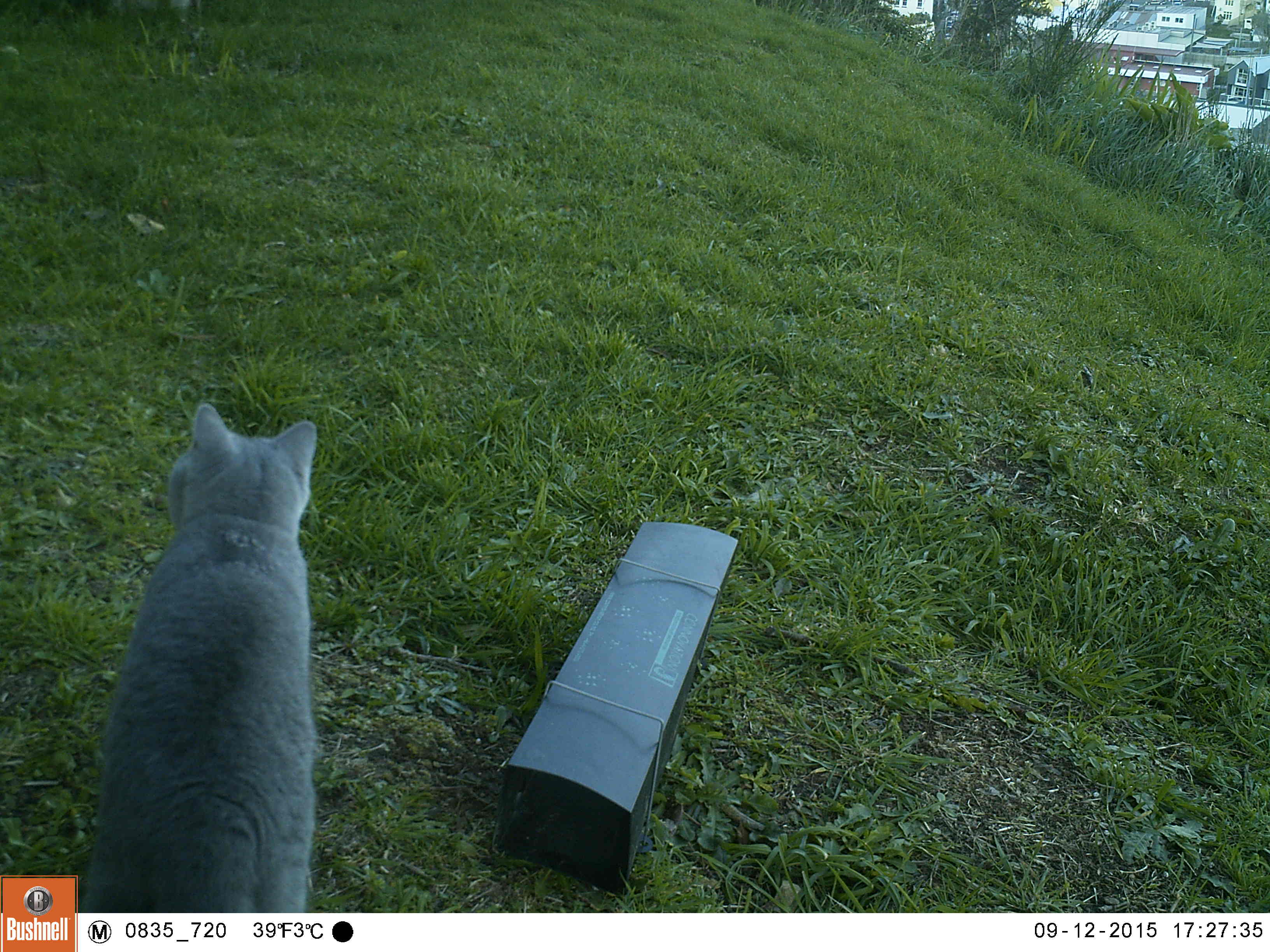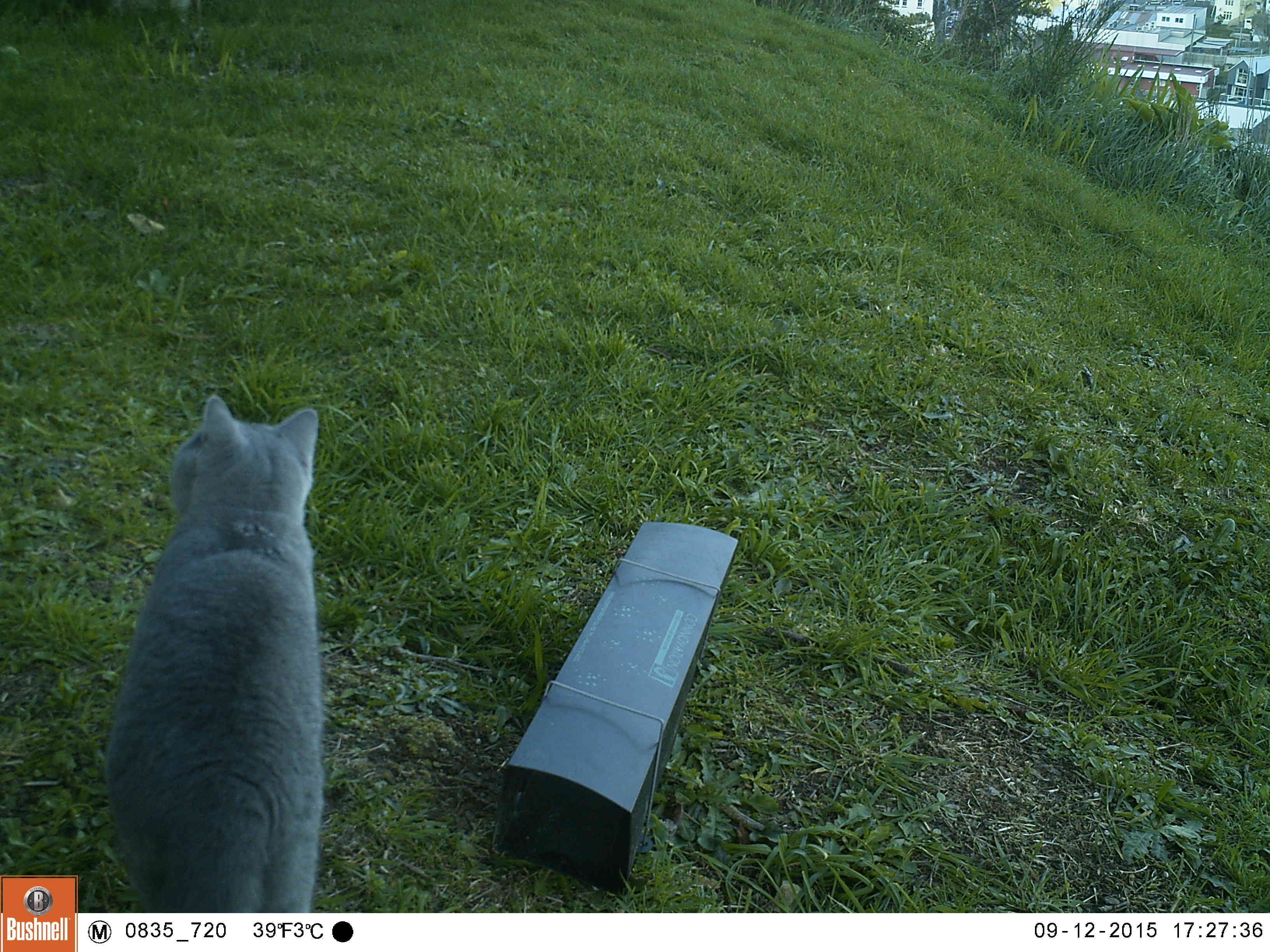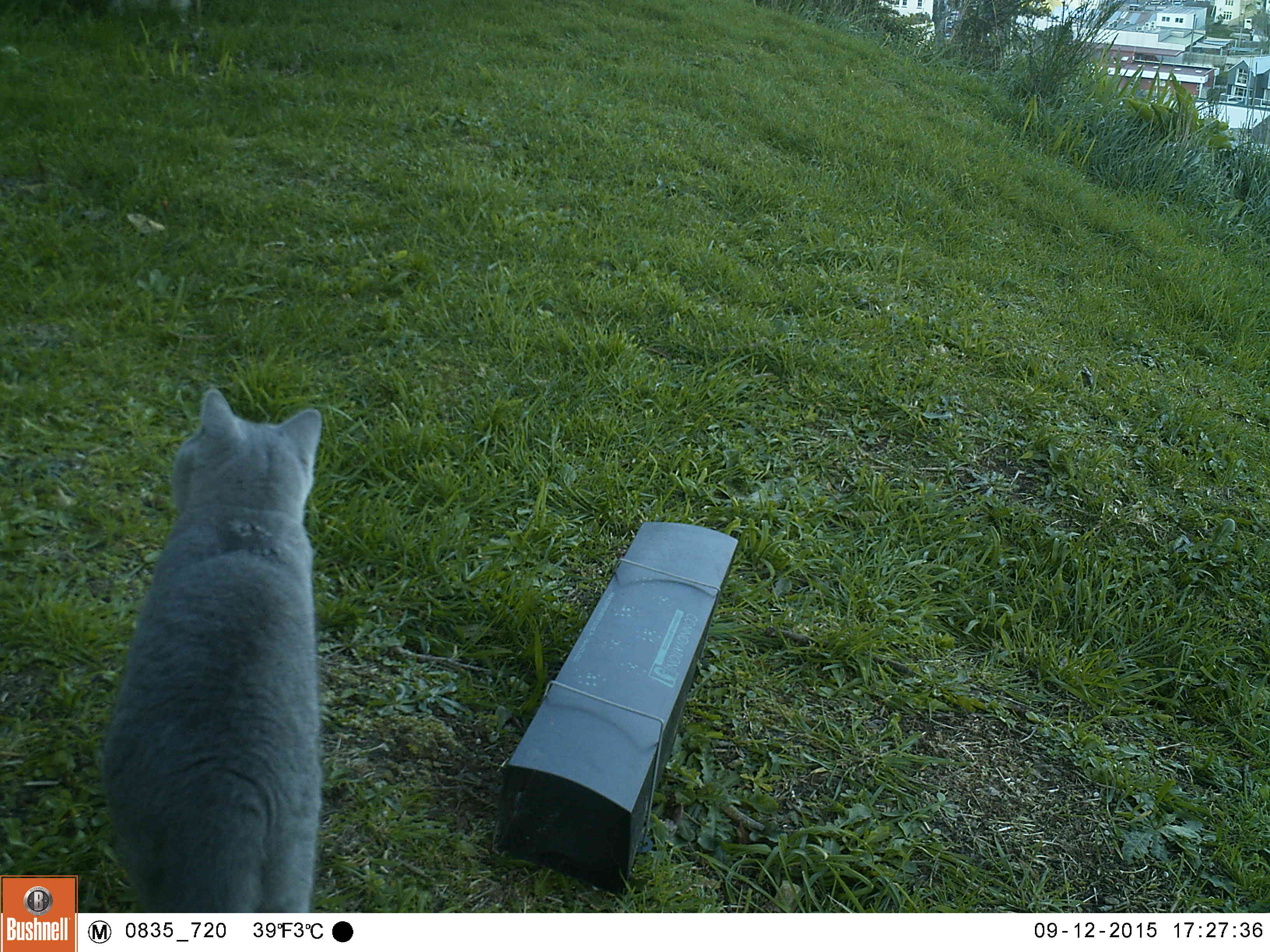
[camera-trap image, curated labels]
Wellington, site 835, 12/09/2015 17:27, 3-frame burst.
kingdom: Animalia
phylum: Chordata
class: Mammalia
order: Carnivora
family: Felidae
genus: Felis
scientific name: Felis catus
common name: cat